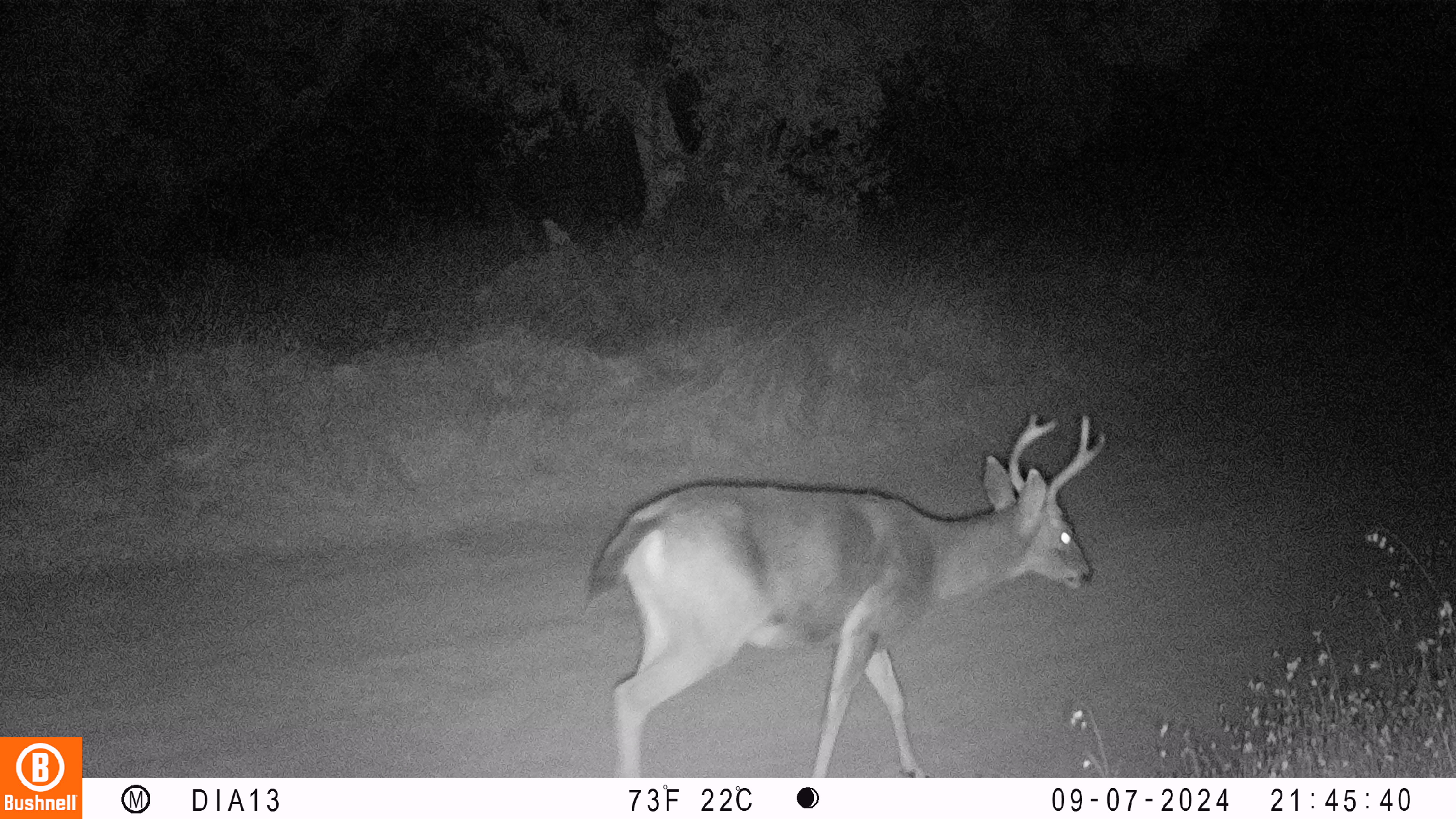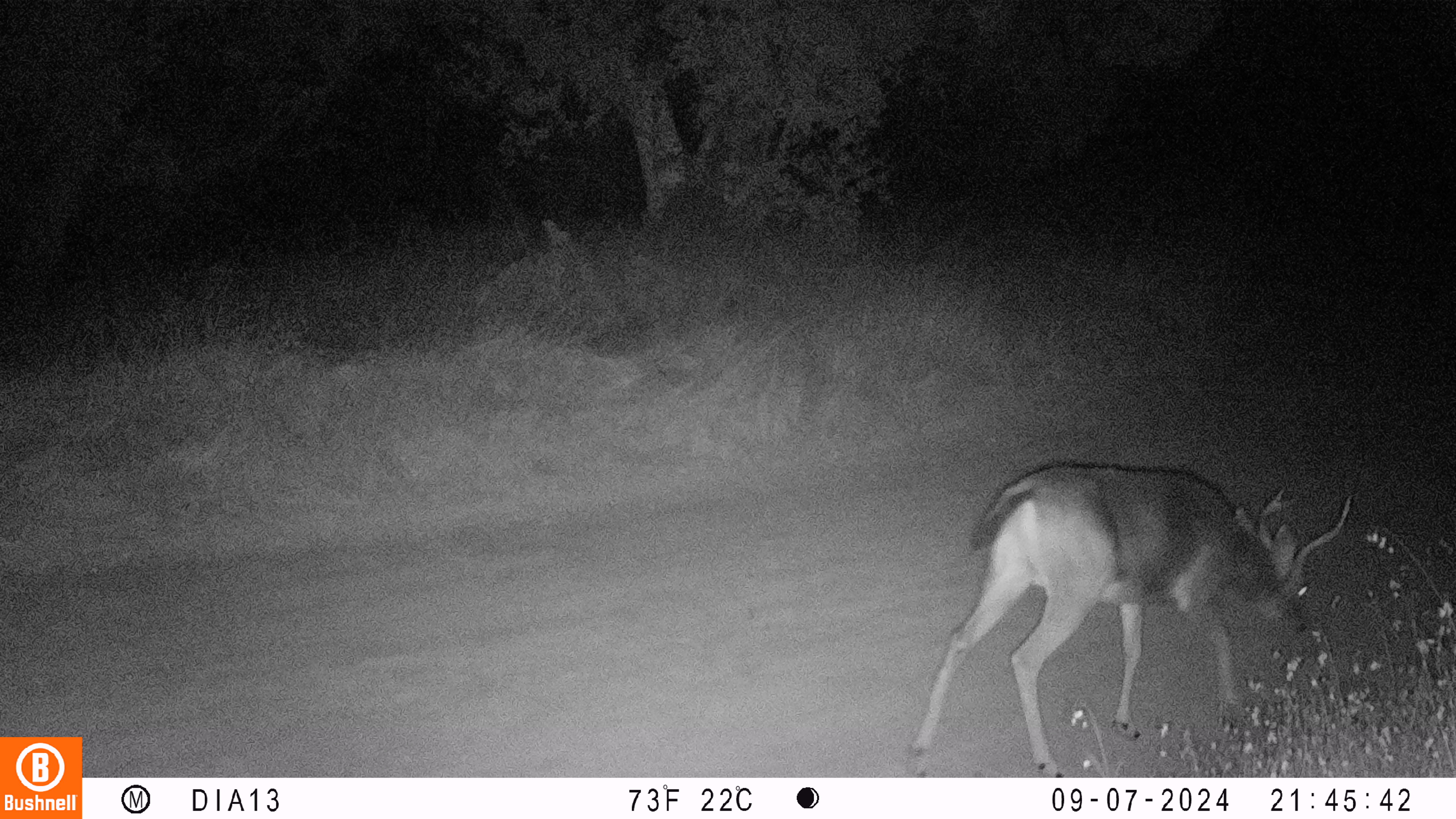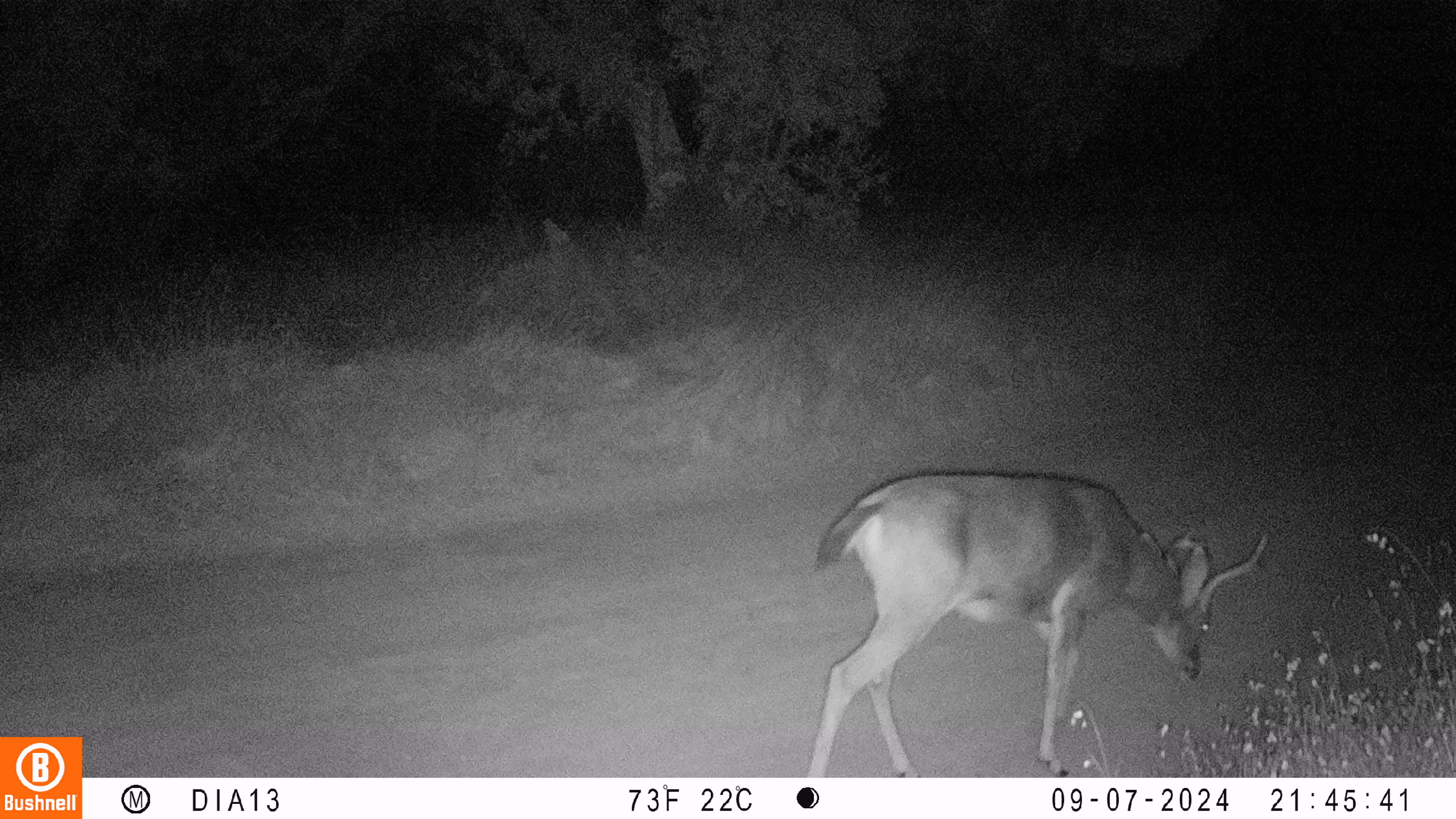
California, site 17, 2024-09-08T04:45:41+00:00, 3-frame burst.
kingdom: Animalia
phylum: Chordata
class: Mammalia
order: Artiodactyla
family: Cervidae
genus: Odocoileus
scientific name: Odocoileus hemionus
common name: mule deer